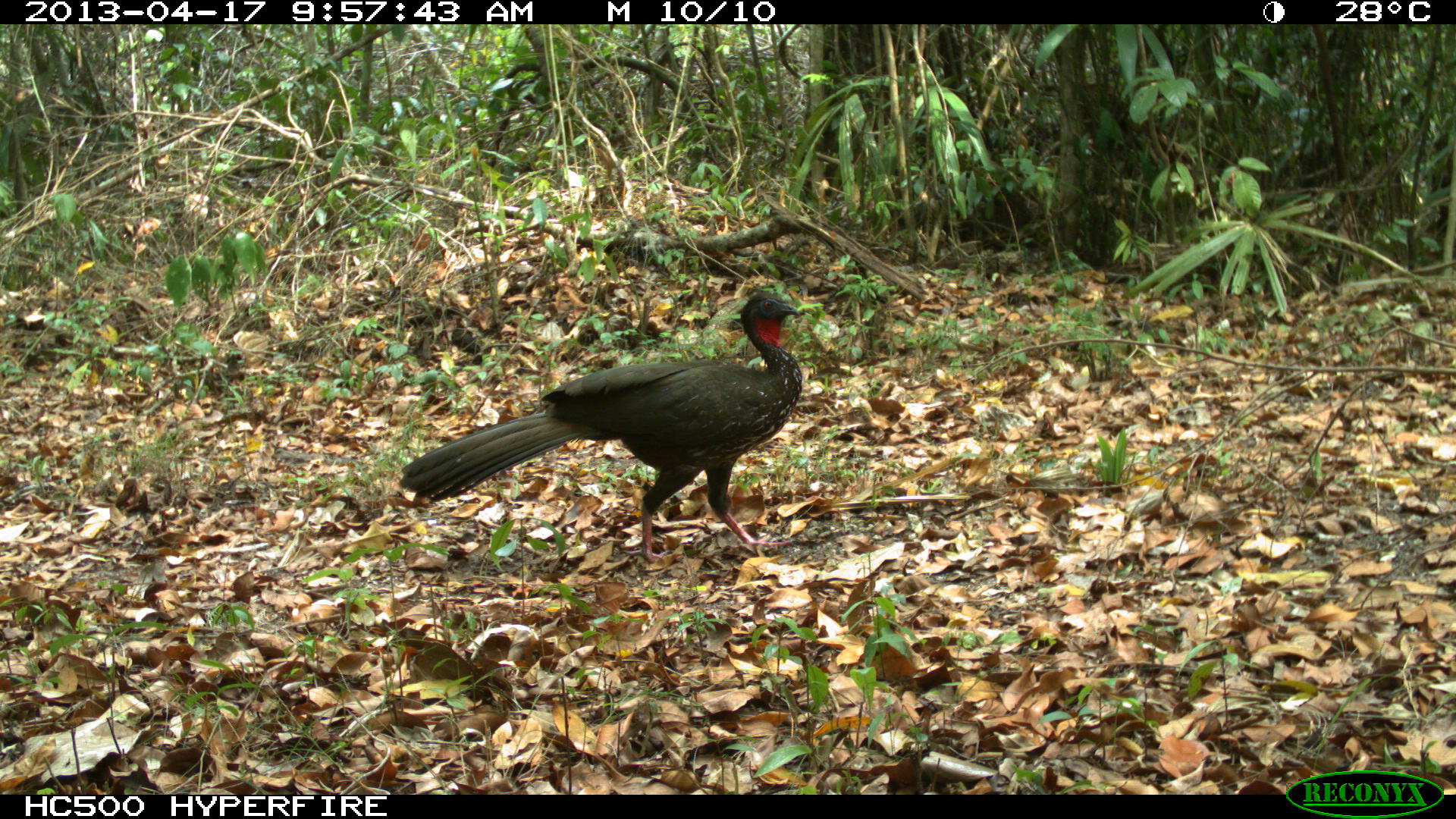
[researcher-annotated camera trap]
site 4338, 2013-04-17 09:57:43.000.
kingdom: Animalia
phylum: Chordata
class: Aves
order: Galliformes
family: Cracidae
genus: Penelope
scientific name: Penelope purpurascens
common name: crested guan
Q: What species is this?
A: Penelope purpurascens (crested guan).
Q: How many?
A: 1.